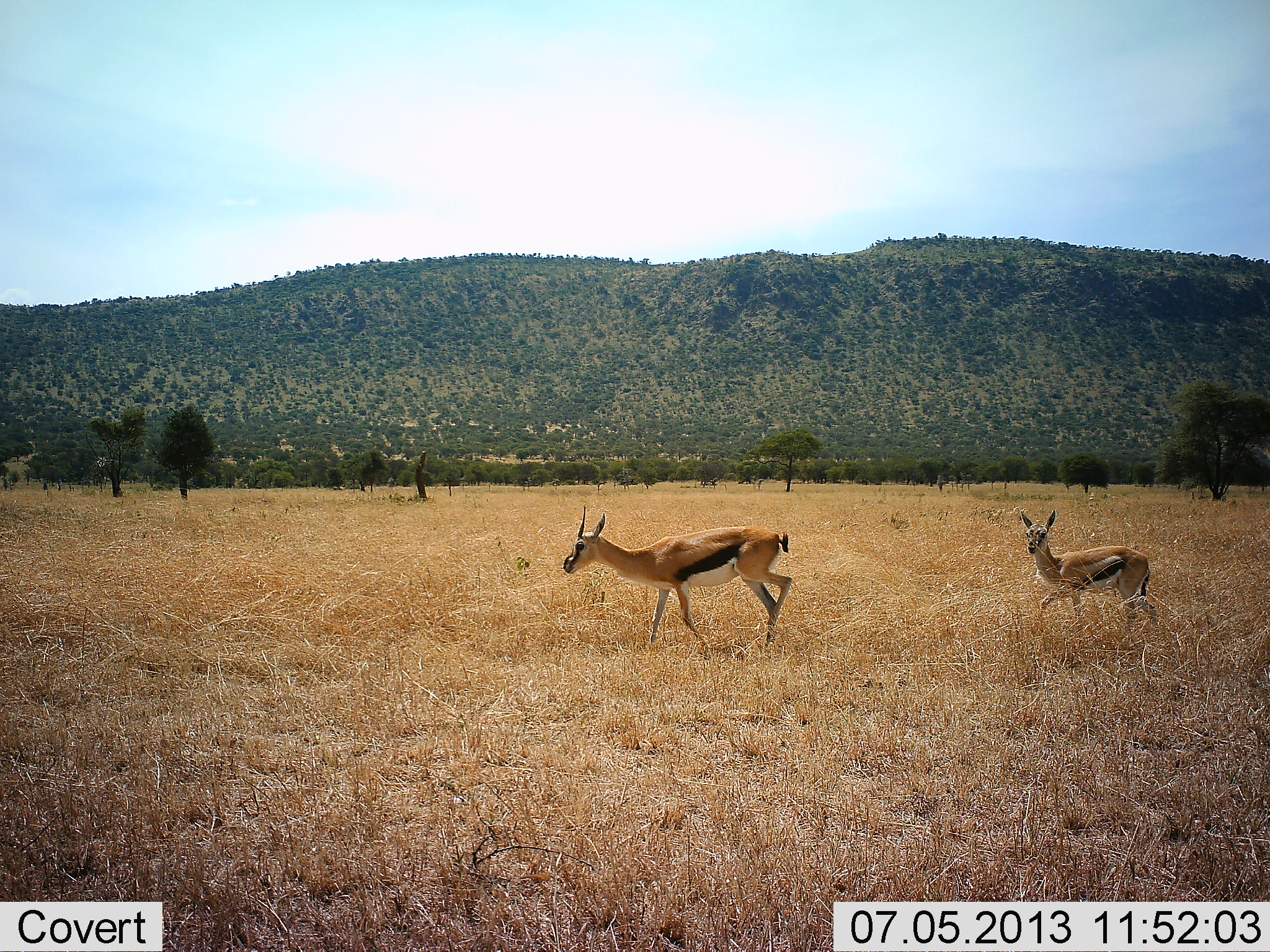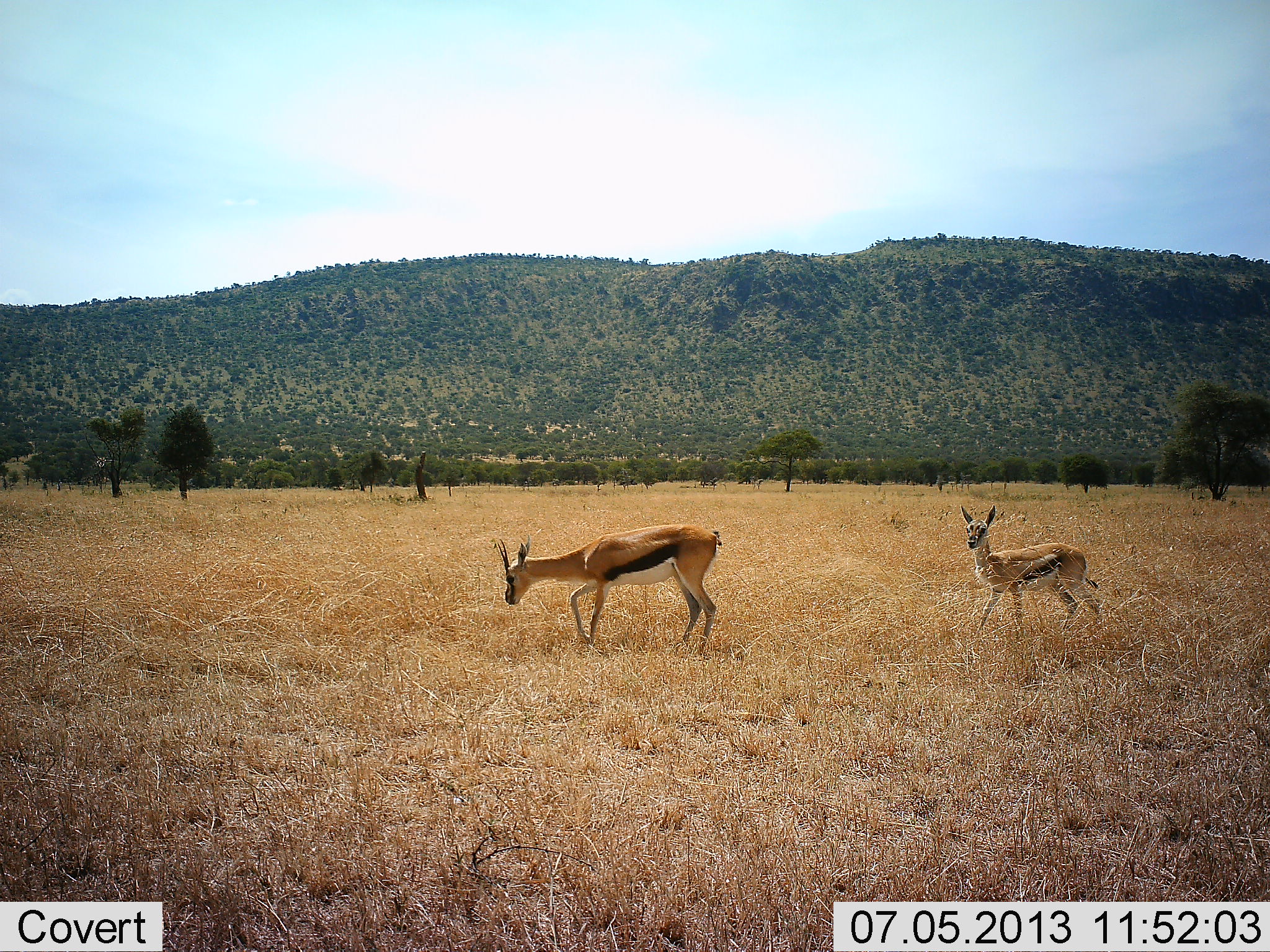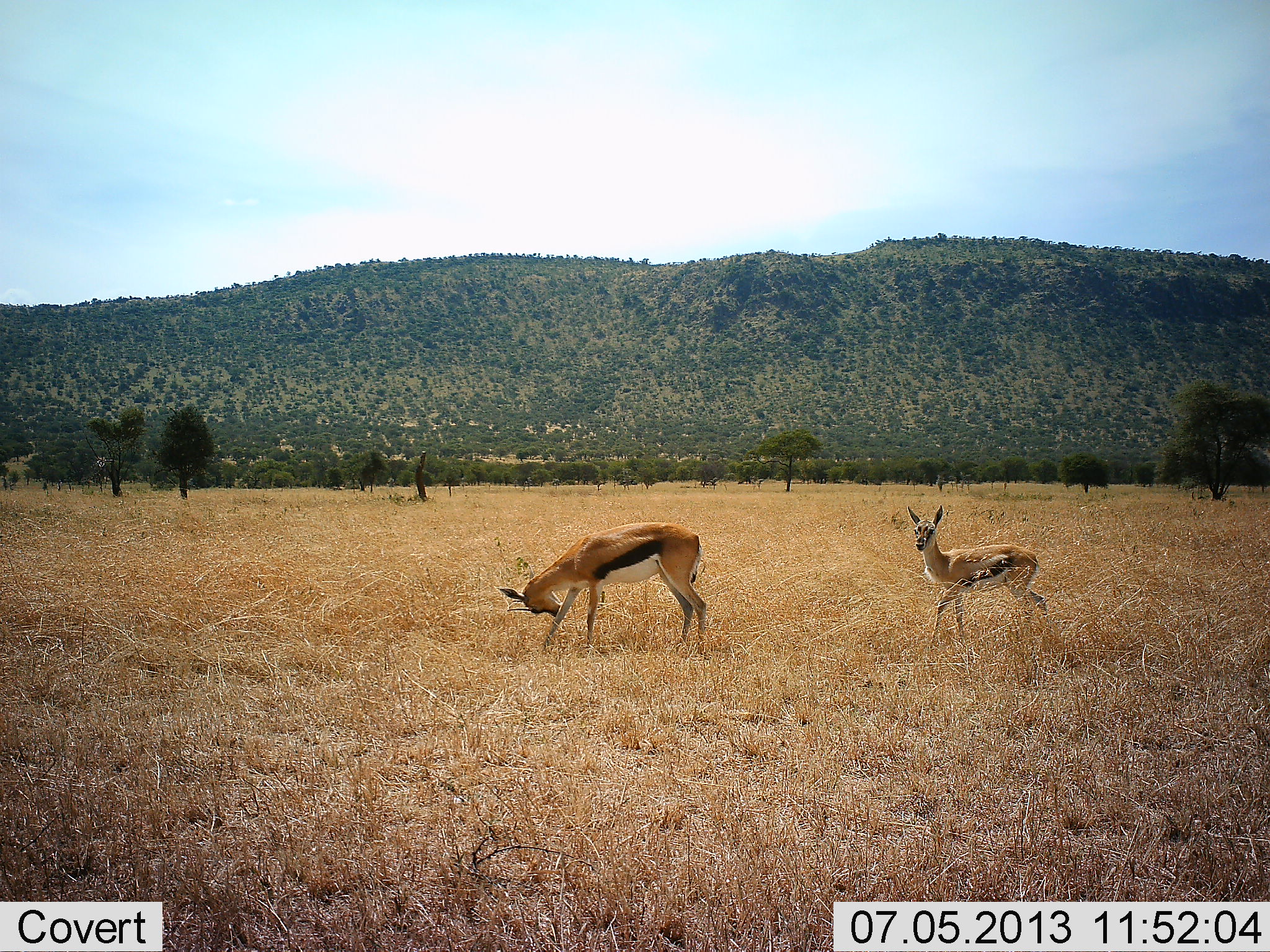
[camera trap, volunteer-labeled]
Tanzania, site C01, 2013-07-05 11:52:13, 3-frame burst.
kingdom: Animalia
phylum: Chordata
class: Mammalia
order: Artiodactyla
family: Bovidae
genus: Eudorcas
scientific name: Eudorcas thomsonii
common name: thomson's gazelle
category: gazellethomsons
Gazellethomsons (thomson's gazelle) (Eudorcas thomsonii), count 2. Behavior (volunteer vote fractions): standing 21%, resting 0%, moving 82%, interacting 0%. Young present (vote fraction): 37%. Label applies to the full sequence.